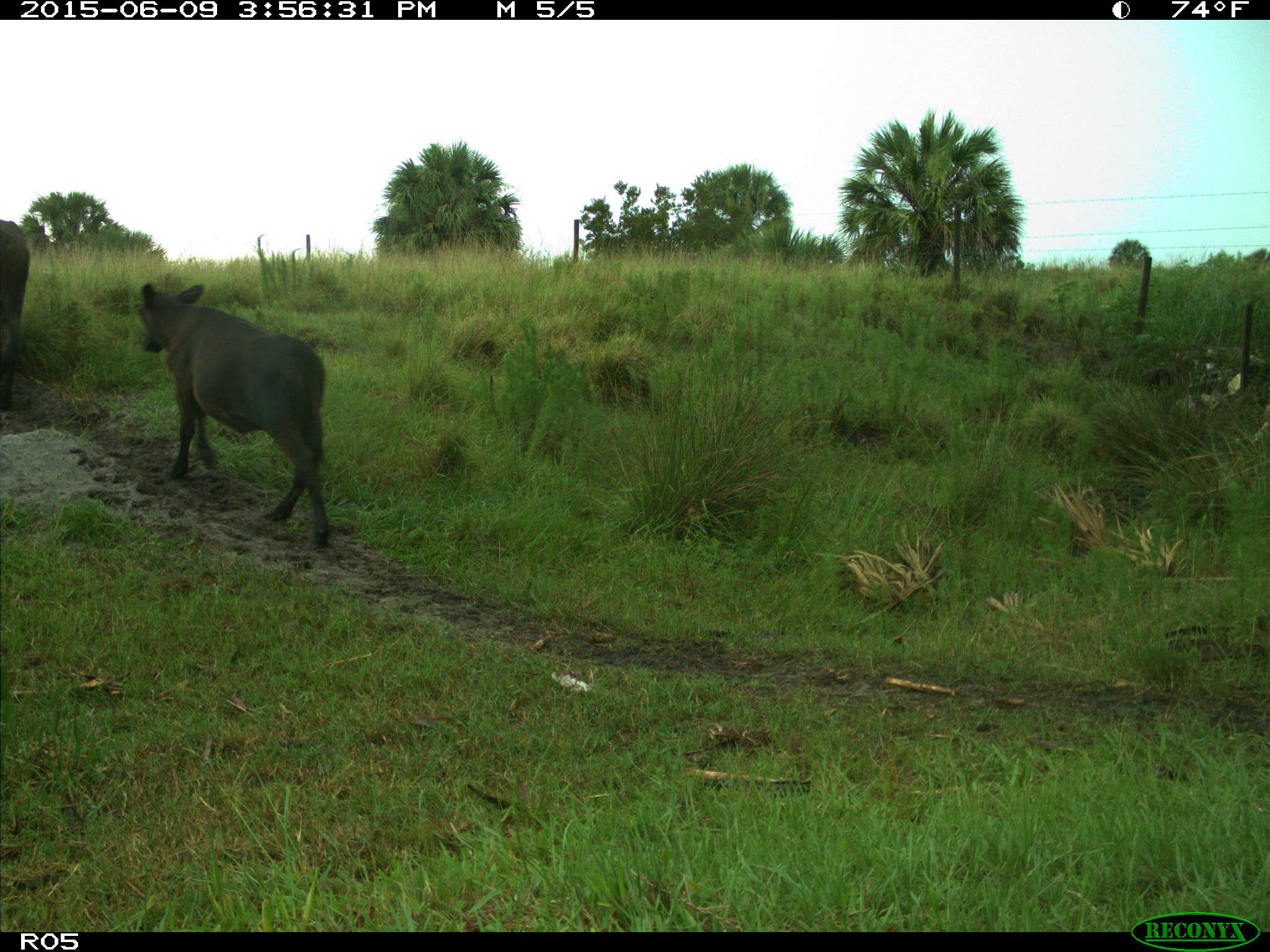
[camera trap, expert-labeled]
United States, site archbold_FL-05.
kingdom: Animalia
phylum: Chordata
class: Mammalia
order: Artiodactyla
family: Bovidae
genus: Bos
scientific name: Bos taurus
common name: domestic cow